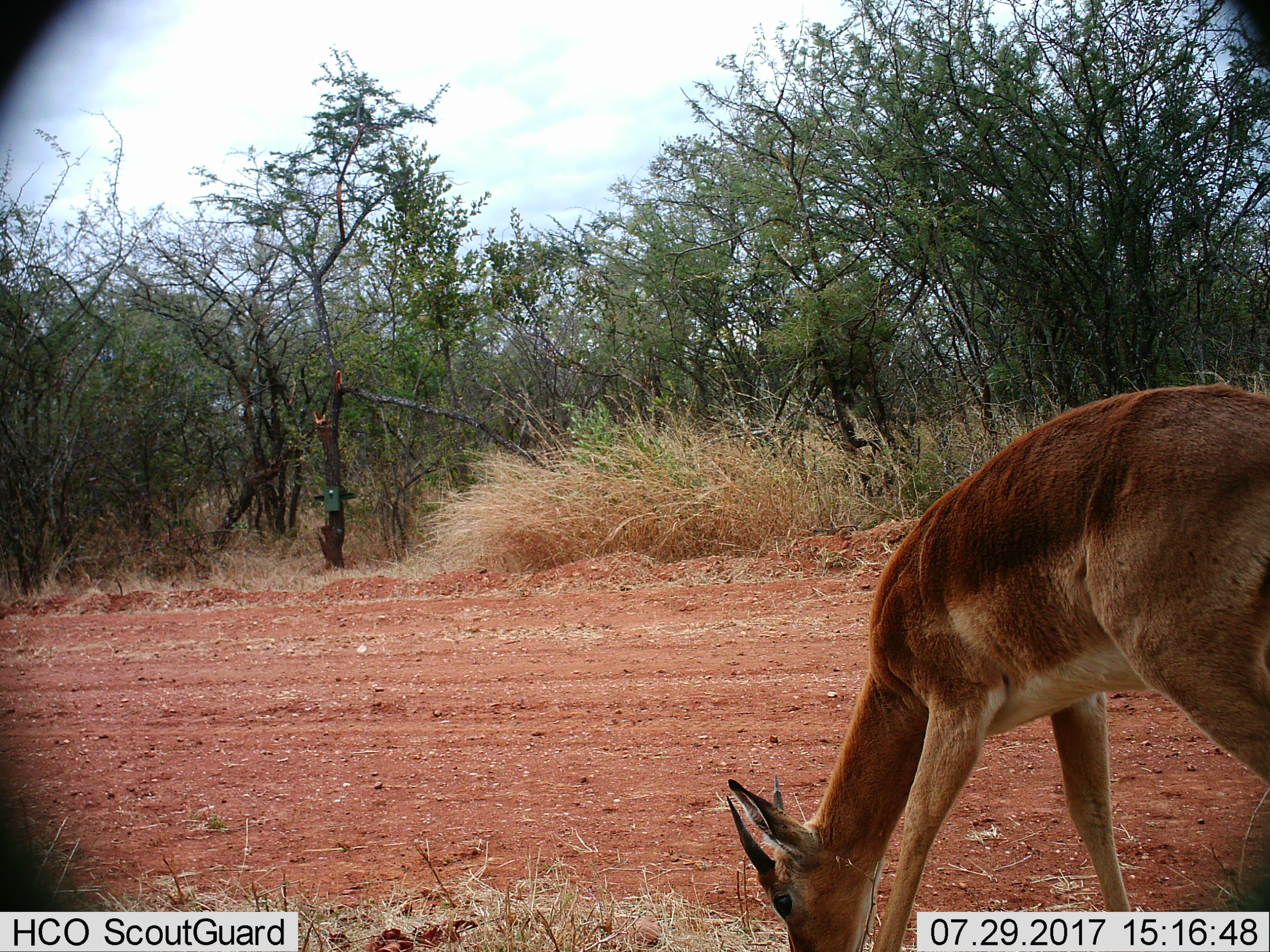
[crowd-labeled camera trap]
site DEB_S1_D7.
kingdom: Animalia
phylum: Chordata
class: Mammalia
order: Artiodactyla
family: Bovidae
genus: Aepyceros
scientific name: Aepyceros melampus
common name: impala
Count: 1.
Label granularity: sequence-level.